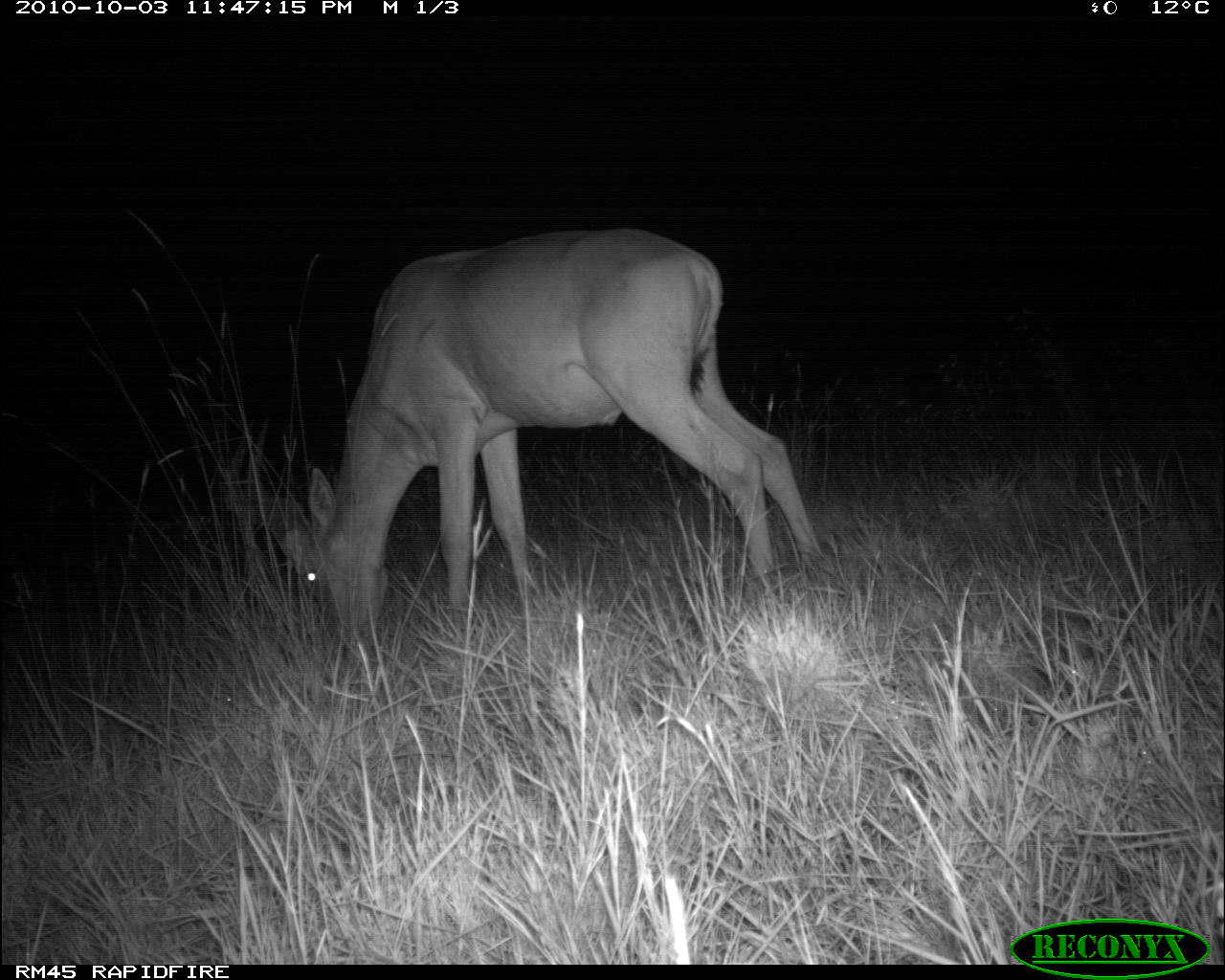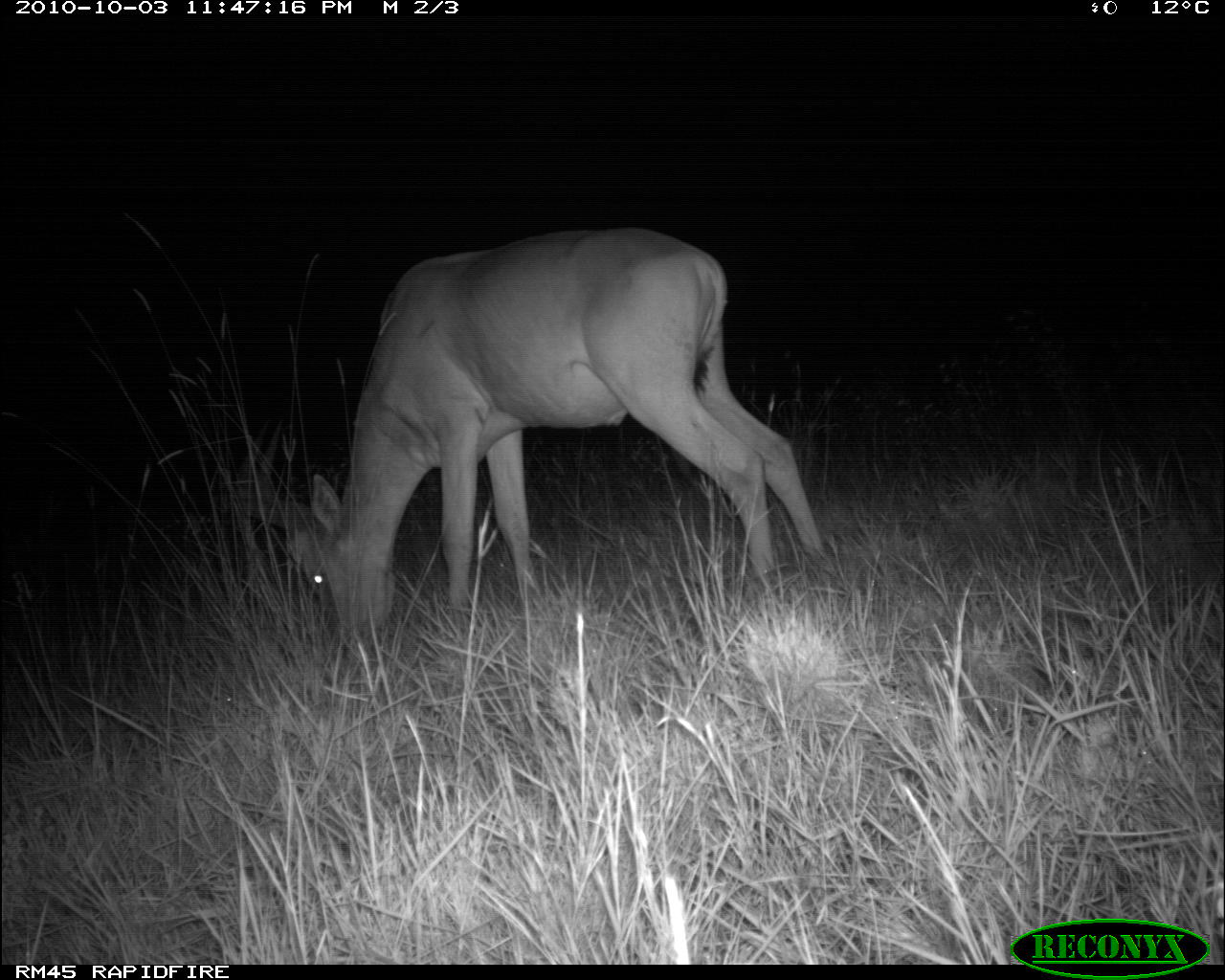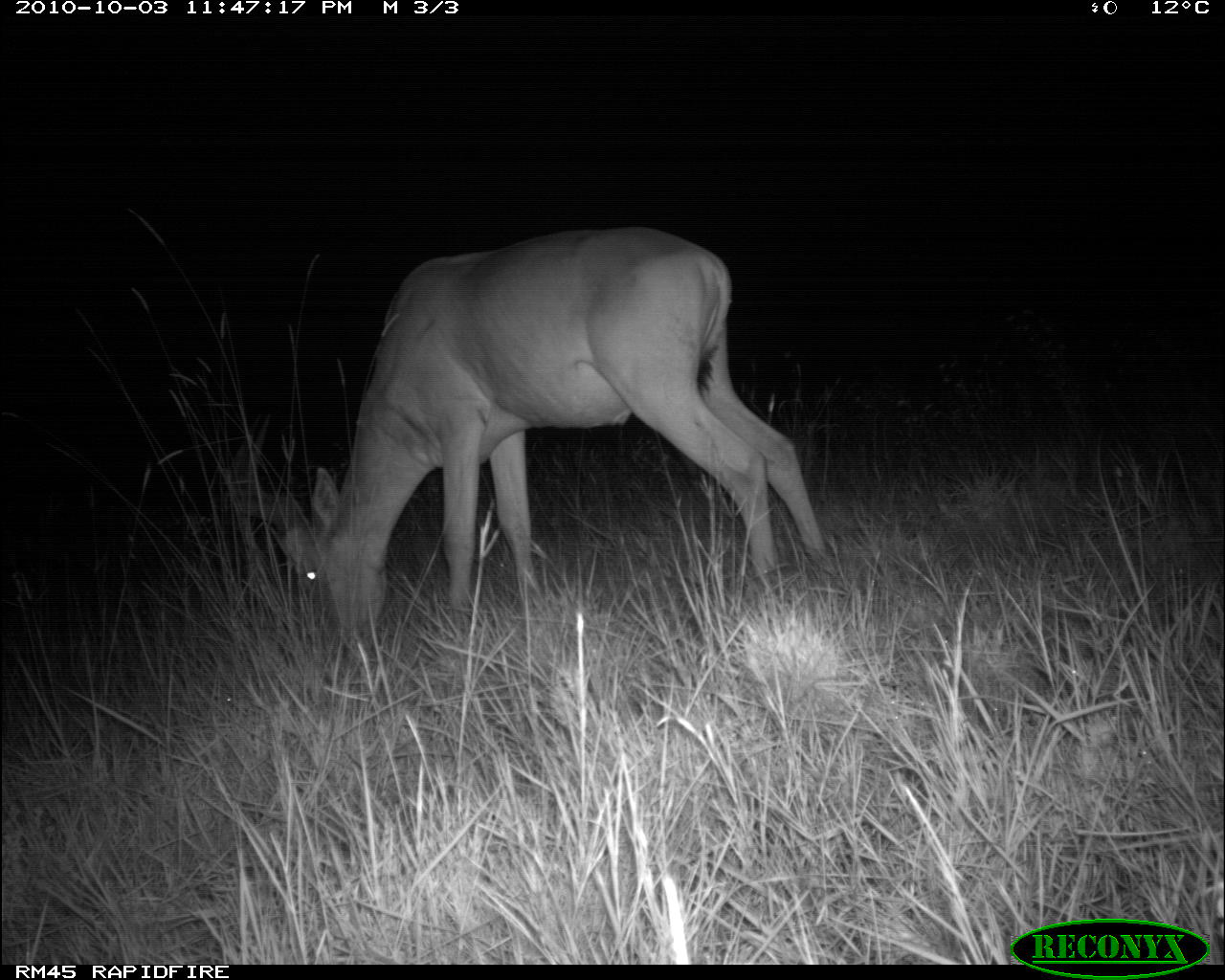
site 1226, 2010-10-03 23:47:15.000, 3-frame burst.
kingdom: Animalia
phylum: Chordata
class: Mammalia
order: Artiodactyla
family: Bovidae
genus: Alcelaphus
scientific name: Alcelaphus buselaphus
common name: hartebeest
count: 1